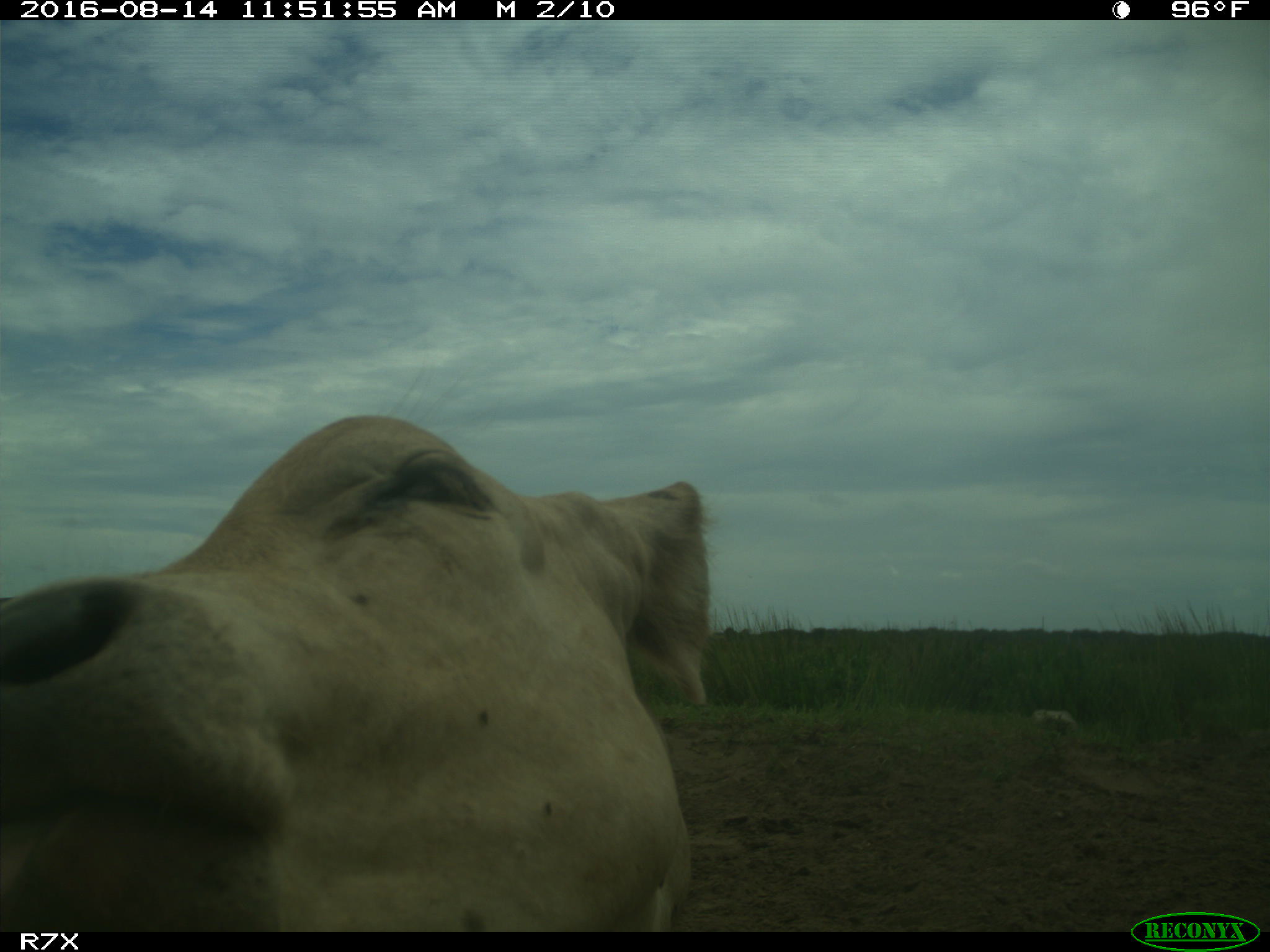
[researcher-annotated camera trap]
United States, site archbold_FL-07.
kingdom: Animalia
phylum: Chordata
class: Mammalia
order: Artiodactyla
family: Bovidae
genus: Bos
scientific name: Bos taurus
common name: domestic cow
Bos taurus (domestic cow).